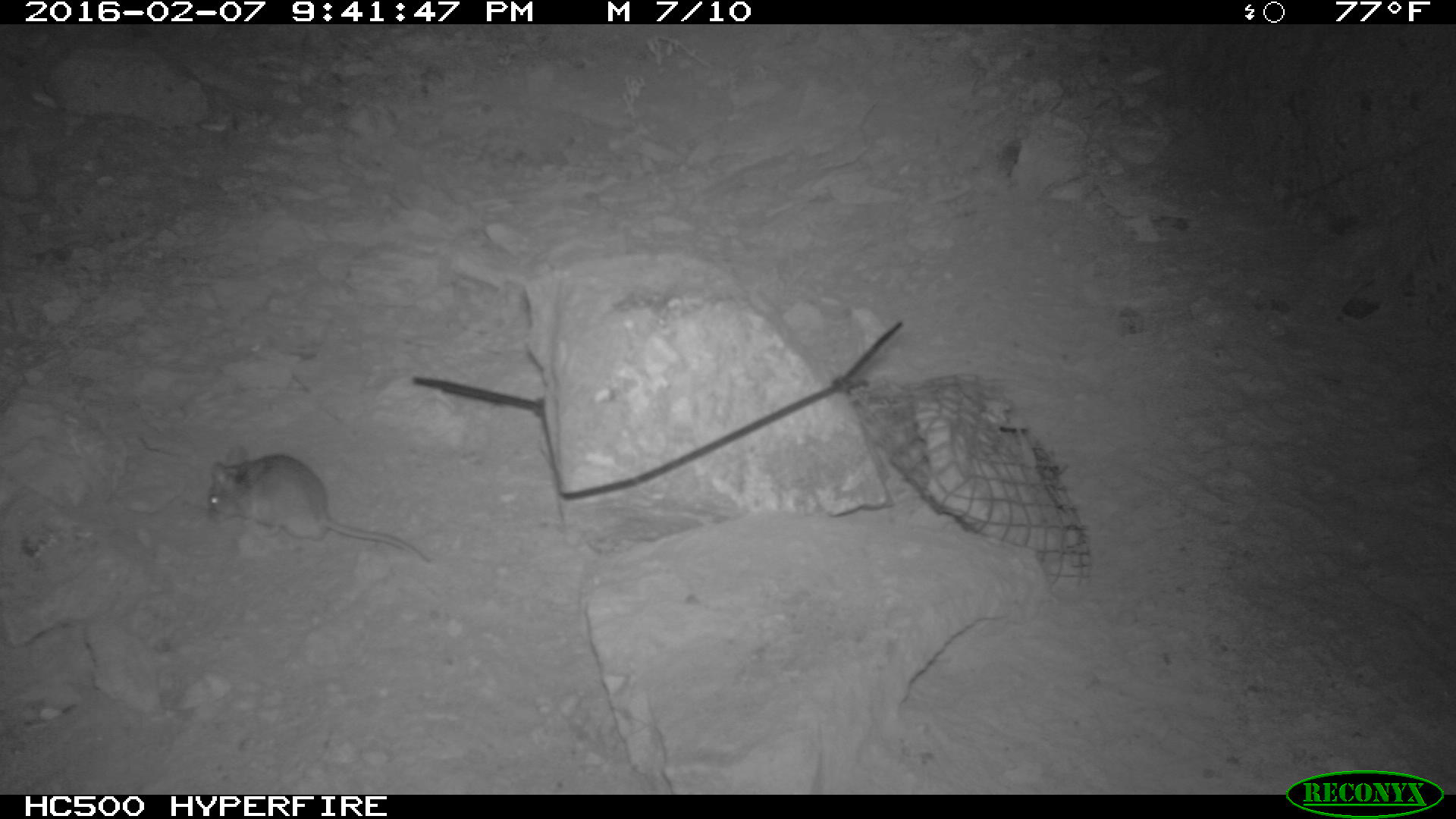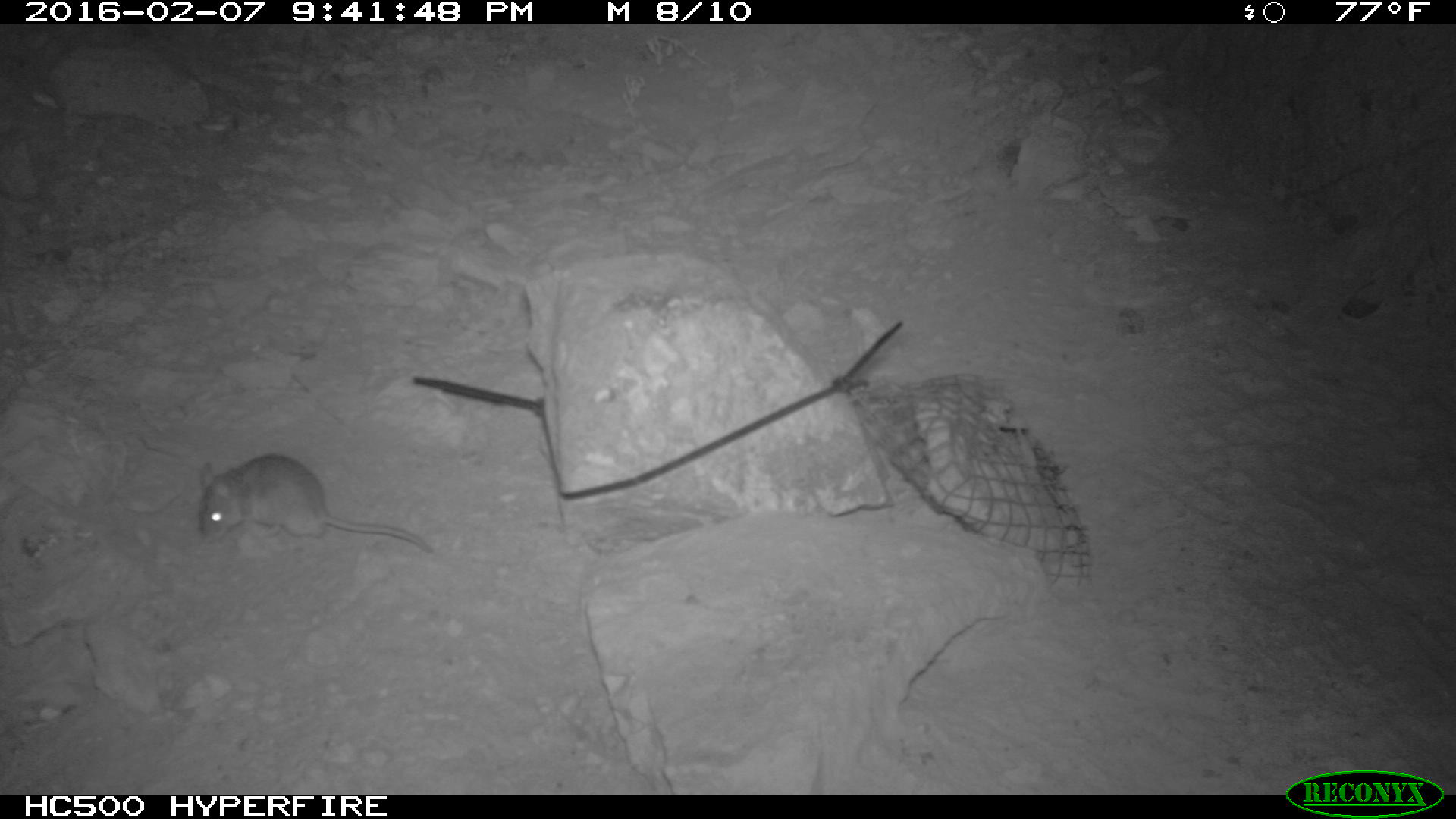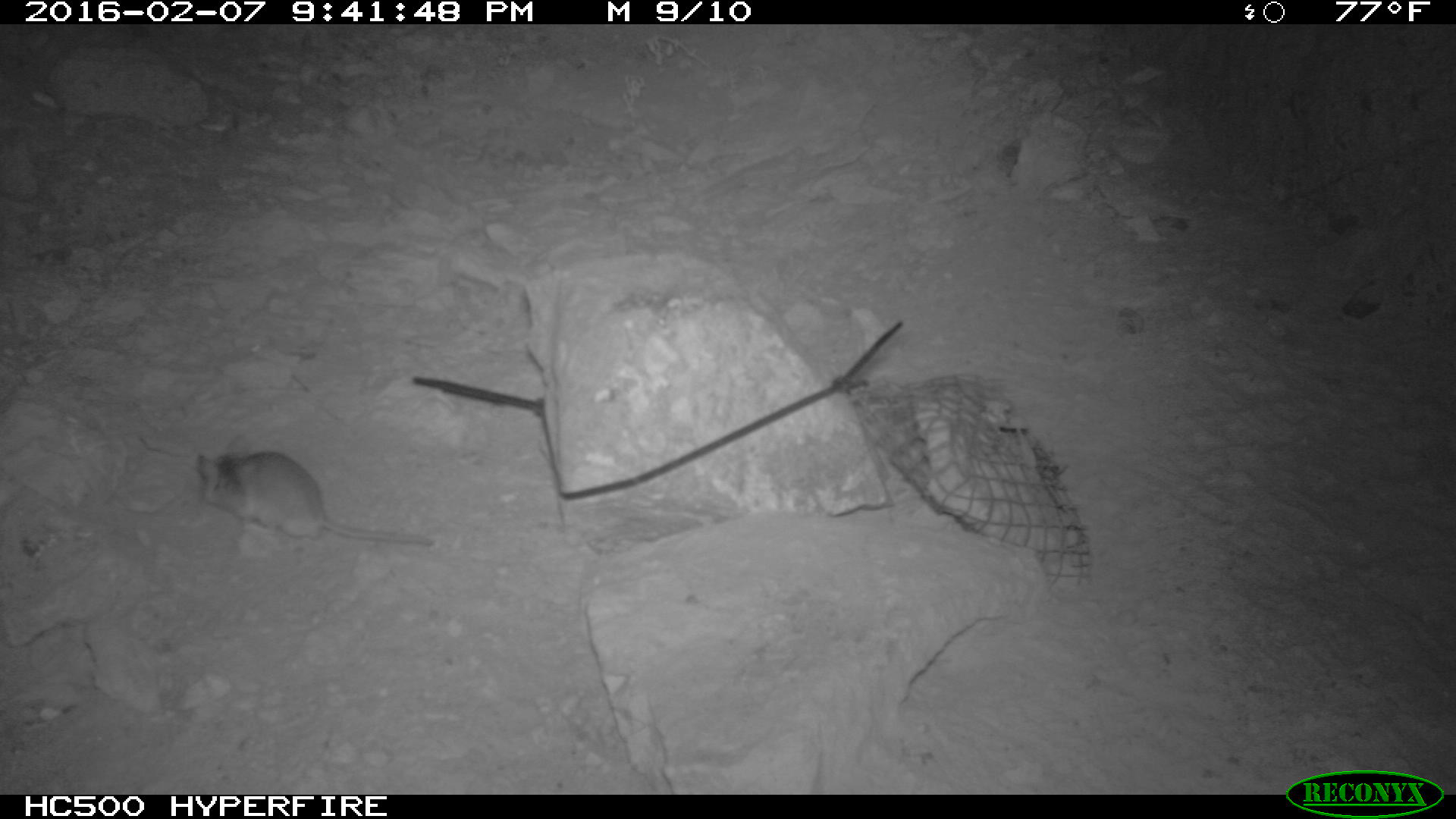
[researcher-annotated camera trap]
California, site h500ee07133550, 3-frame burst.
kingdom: Animalia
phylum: Chordata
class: Mammalia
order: Rodentia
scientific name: Rodentia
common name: rodent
Rodent (Rodentia).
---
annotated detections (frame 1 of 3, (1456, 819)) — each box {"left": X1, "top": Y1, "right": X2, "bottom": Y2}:
rodent: {"left": 203, "top": 446, "right": 431, "bottom": 566}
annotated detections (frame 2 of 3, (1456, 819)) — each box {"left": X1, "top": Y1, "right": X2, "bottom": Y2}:
rodent: {"left": 196, "top": 450, "right": 438, "bottom": 557}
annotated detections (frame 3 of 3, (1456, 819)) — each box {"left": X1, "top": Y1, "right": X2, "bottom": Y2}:
rodent: {"left": 196, "top": 435, "right": 432, "bottom": 549}